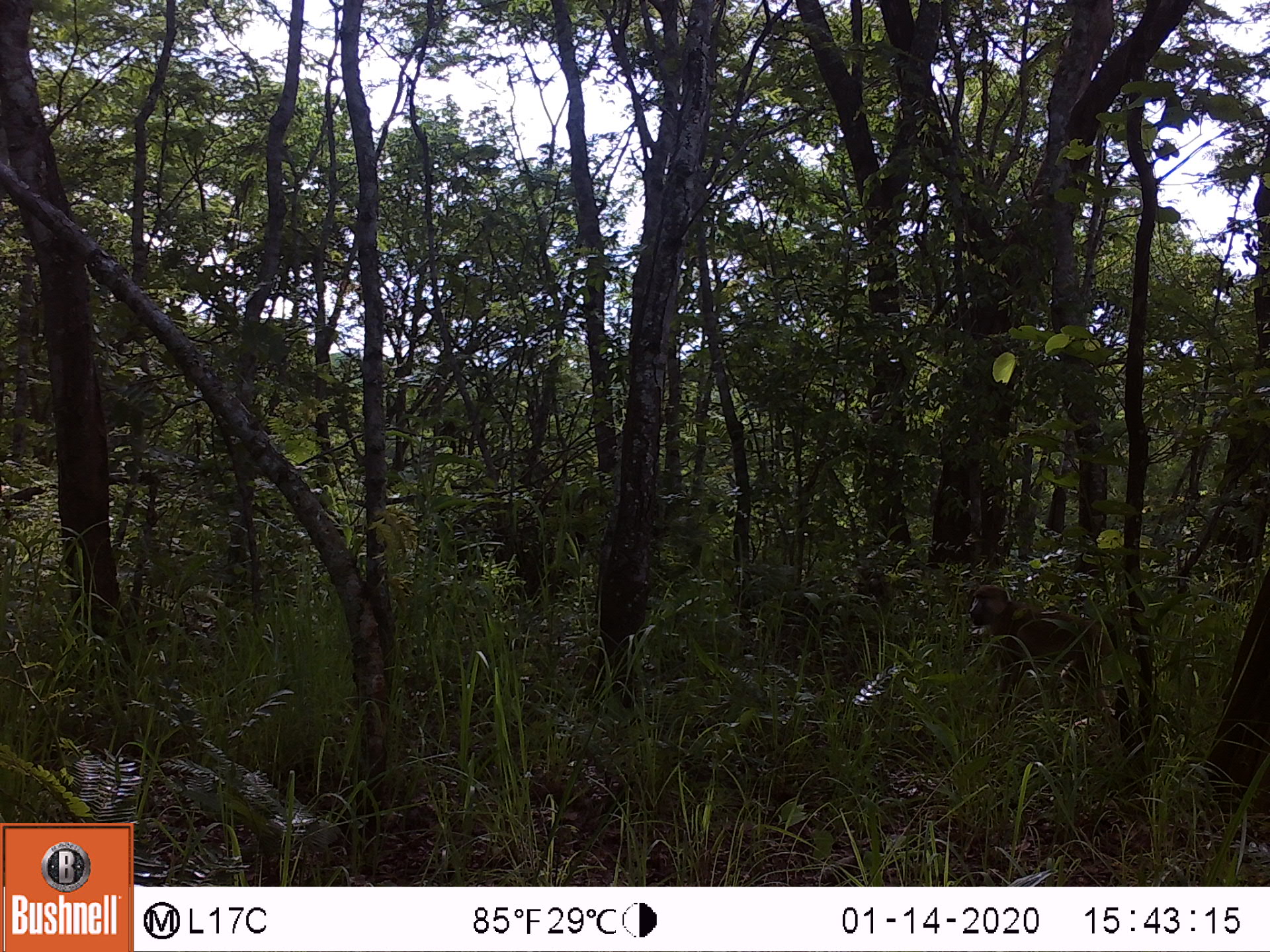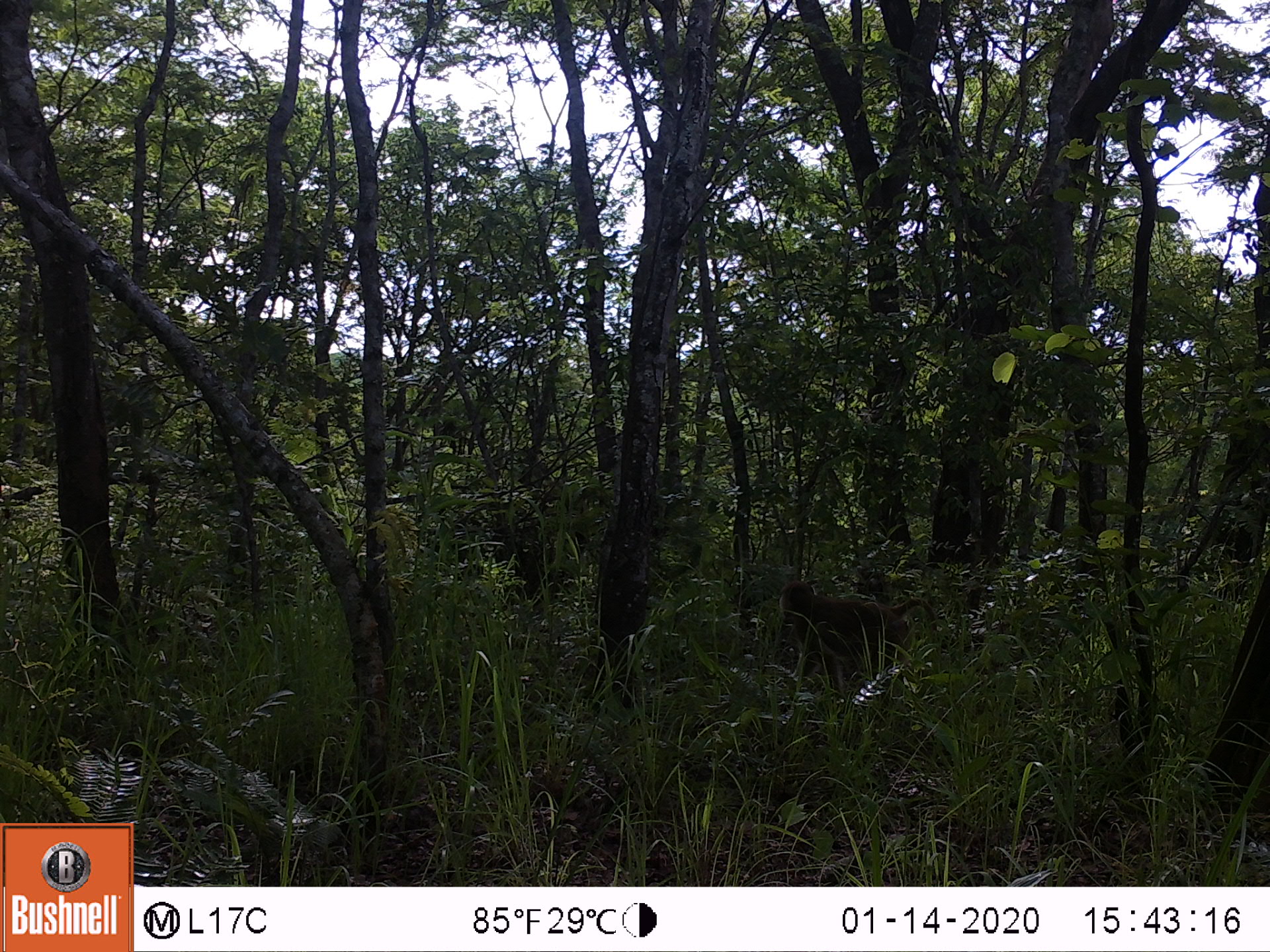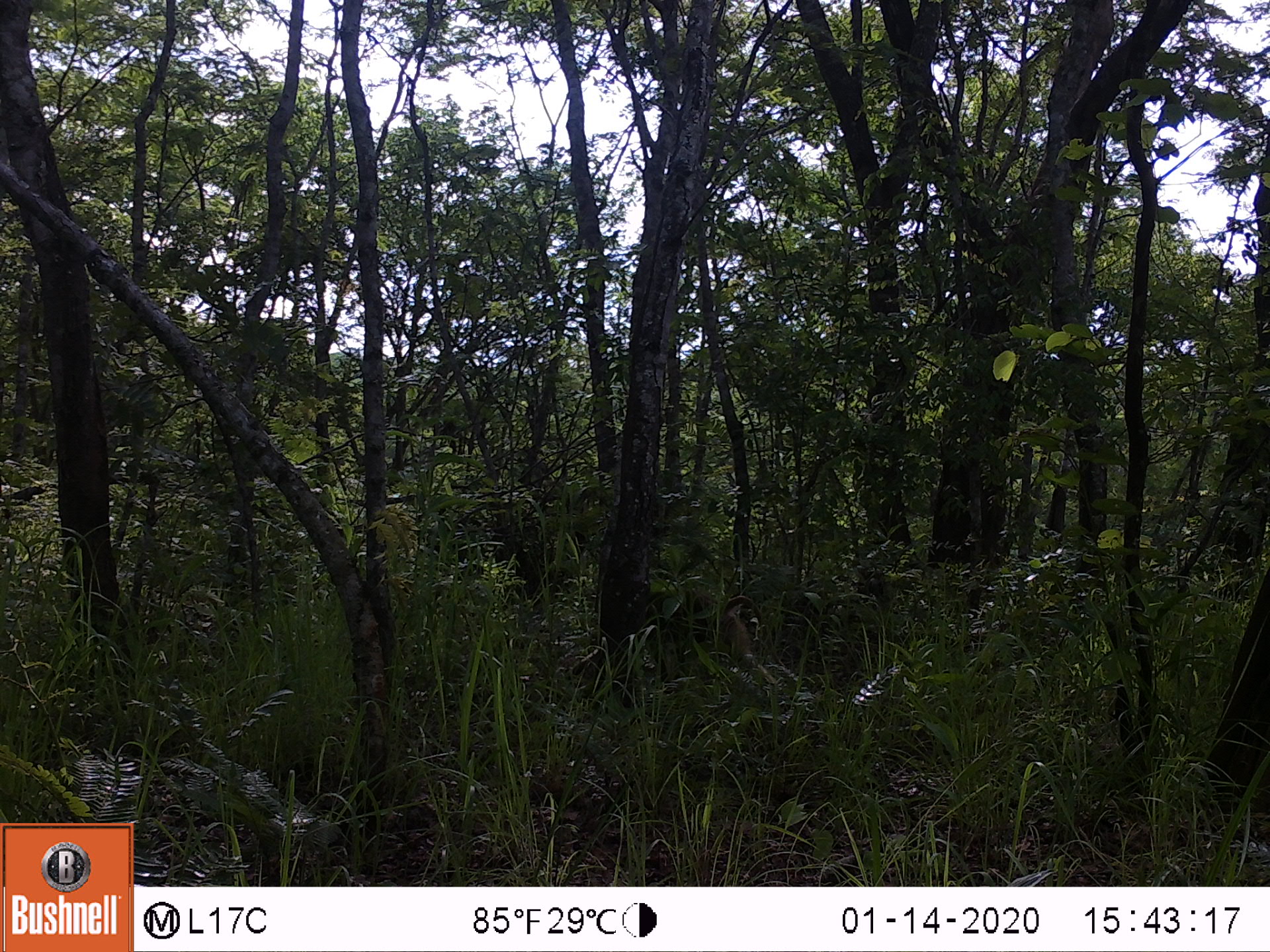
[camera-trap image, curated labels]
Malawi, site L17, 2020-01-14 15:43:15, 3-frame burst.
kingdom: Animalia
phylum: Chordata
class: Mammalia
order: Primates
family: Cercopithecidae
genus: Papio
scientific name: Papio cynocephalus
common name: yellow baboon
Yellow baboon (Papio cynocephalus), count 1.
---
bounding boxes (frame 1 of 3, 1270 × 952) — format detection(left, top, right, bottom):
yellow baboon: detection(963, 580, 1120, 712)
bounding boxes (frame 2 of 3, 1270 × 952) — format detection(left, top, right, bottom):
yellow baboon: detection(772, 580, 961, 691)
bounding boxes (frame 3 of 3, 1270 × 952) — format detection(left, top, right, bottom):
yellow baboon: detection(642, 587, 781, 698)